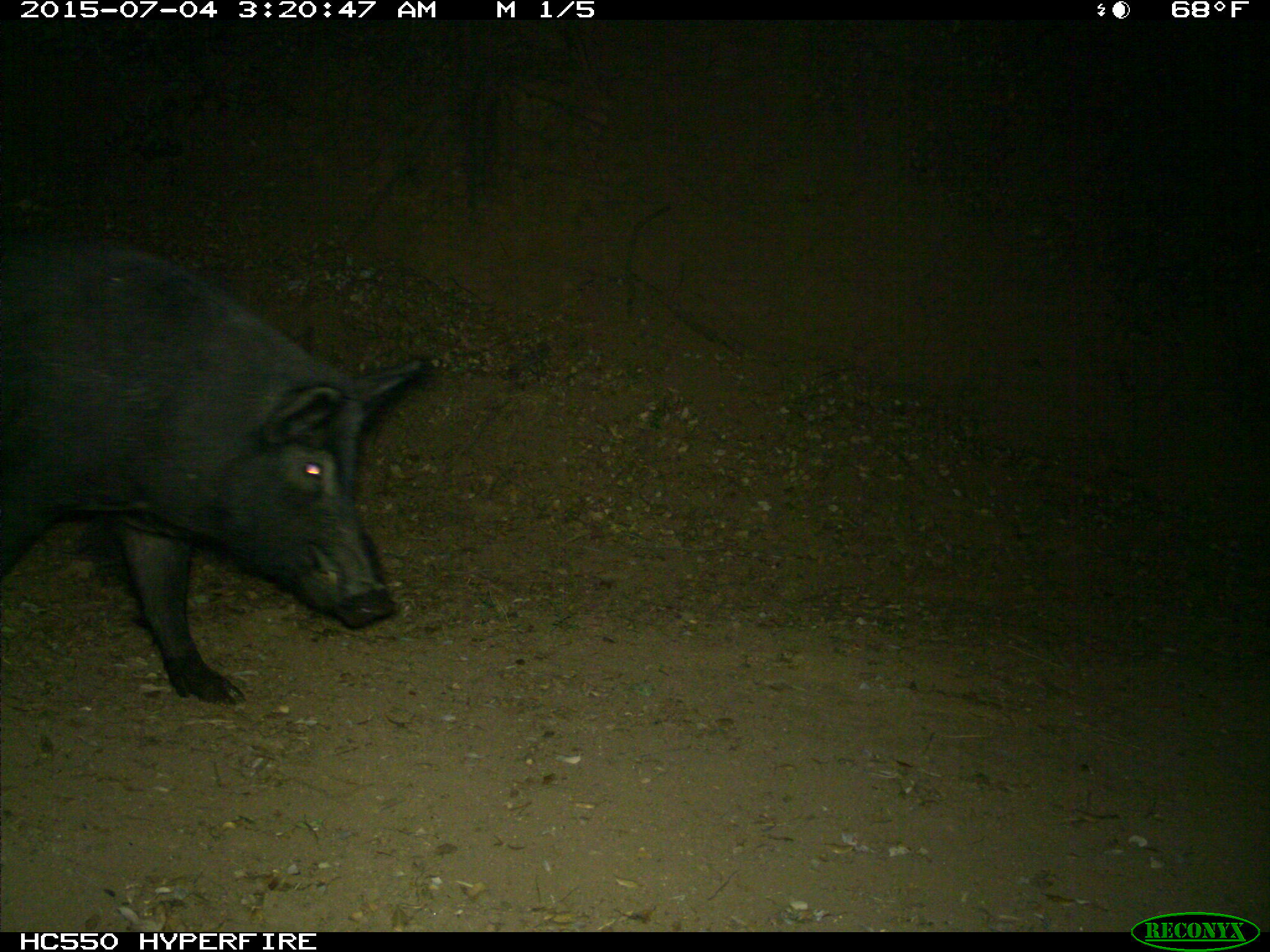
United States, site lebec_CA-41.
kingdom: Animalia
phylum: Chordata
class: Mammalia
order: Artiodactyla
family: Suidae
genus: Sus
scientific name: Sus scrofa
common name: wild boar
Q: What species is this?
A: Sus scrofa (wild boar).